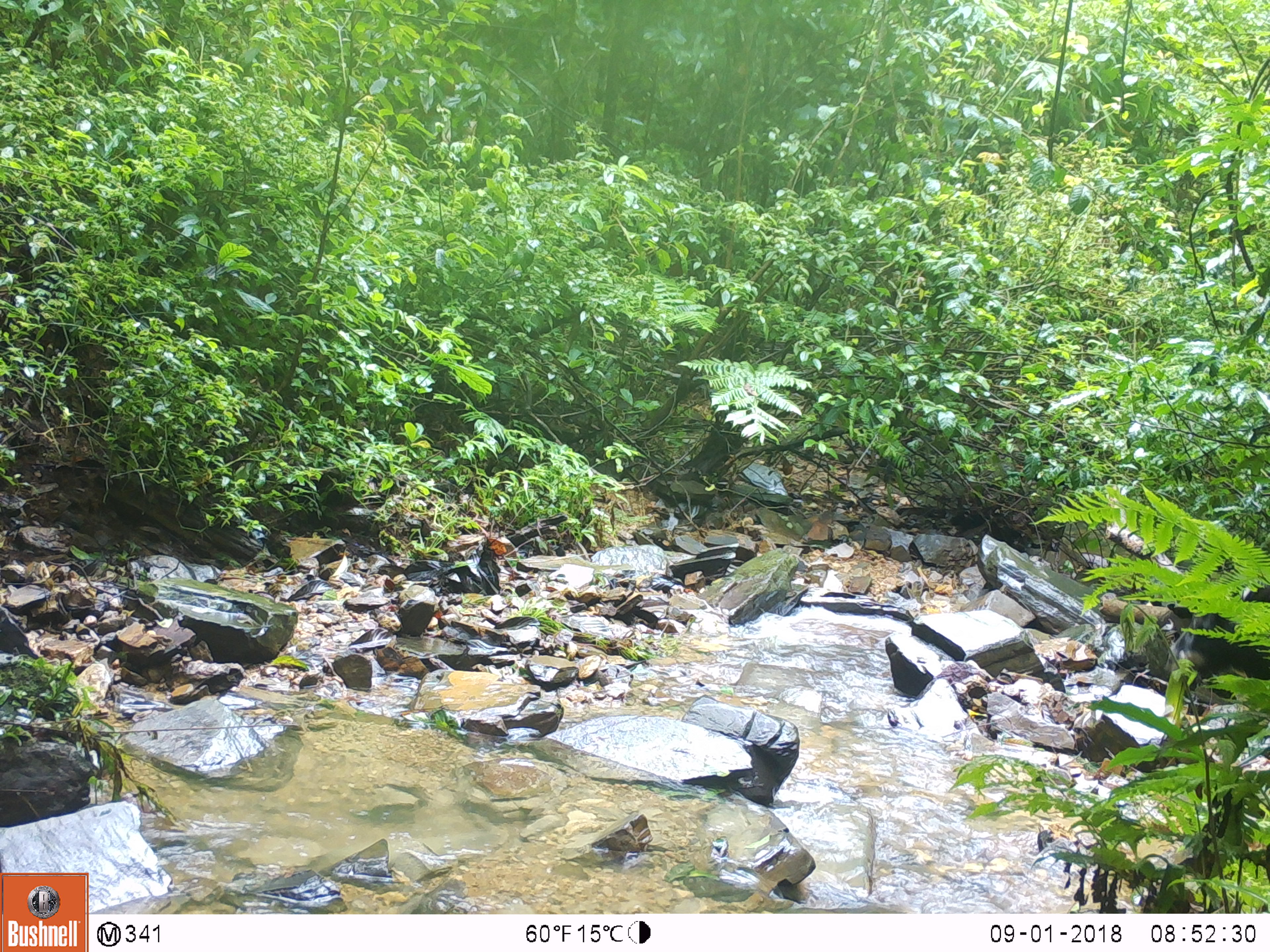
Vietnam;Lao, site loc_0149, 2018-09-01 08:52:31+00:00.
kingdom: Animalia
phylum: Chordata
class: Mammalia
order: Artiodactyla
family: Bovidae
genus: Capricornis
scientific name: Capricornis sumatraensis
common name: chinese serow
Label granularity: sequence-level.